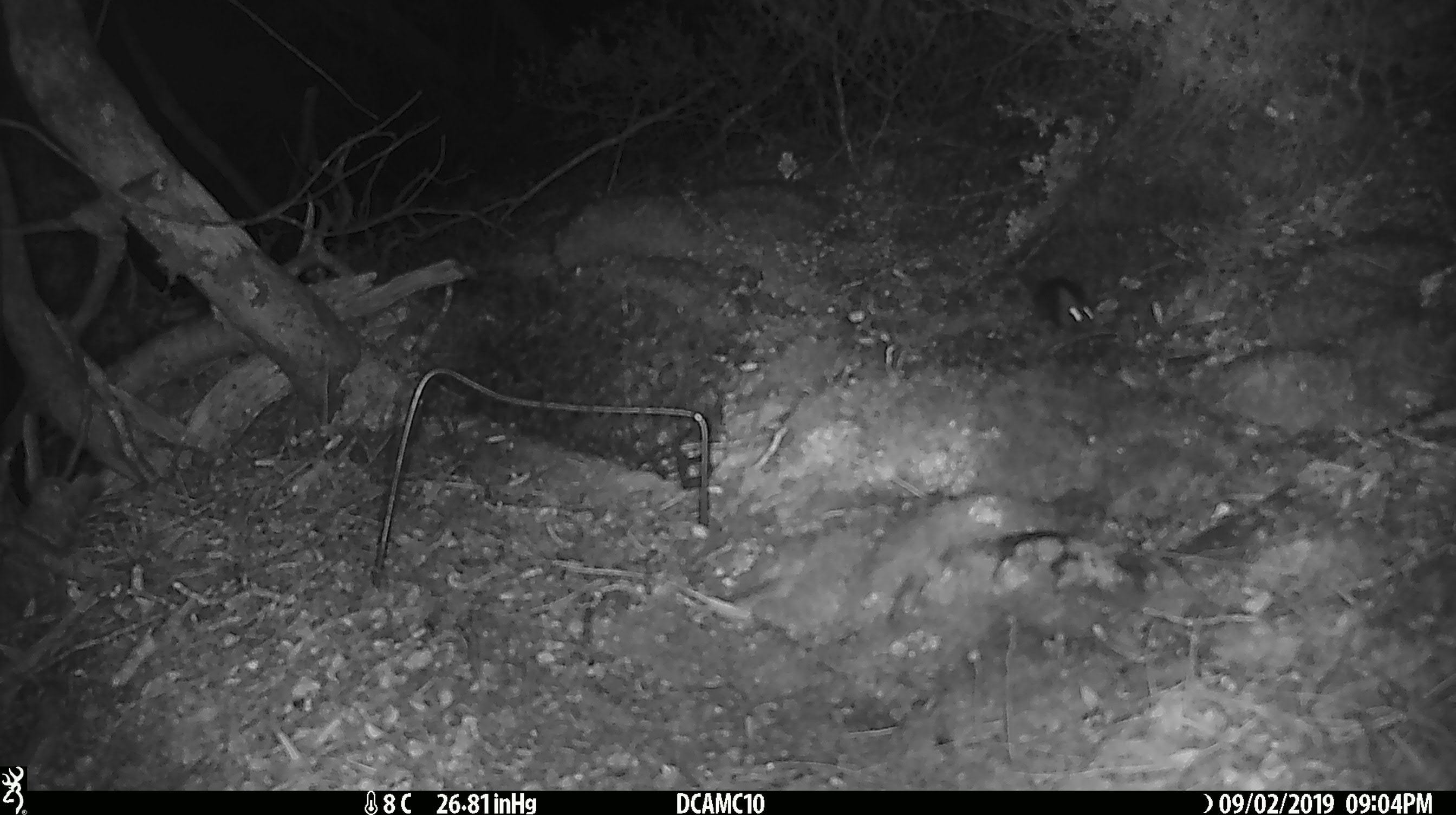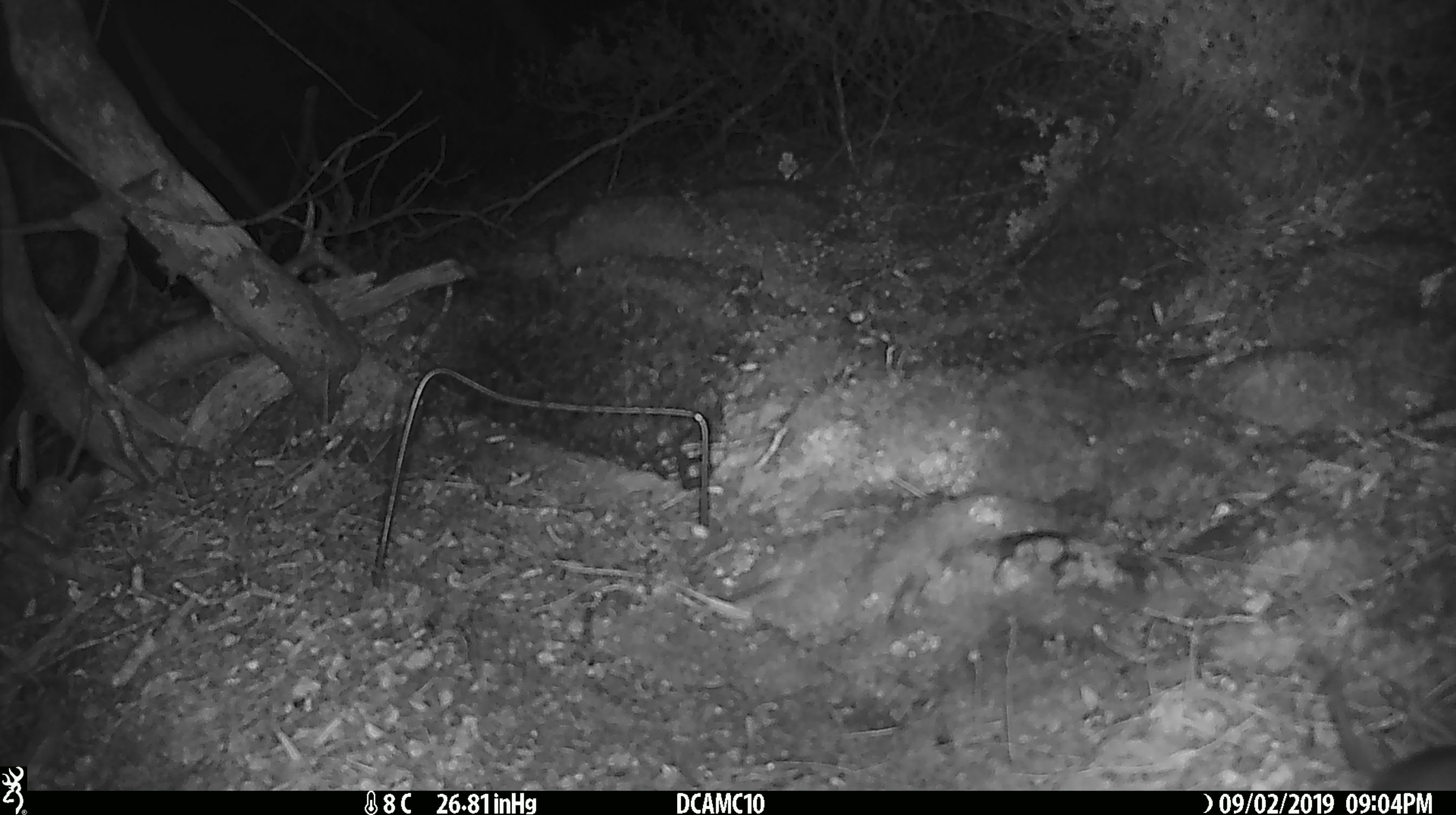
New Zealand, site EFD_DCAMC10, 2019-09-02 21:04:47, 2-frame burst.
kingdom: Animalia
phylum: Chordata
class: Mammalia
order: Rodentia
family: Muridae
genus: Mus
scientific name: Mus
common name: mouse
Mouse (Mus).